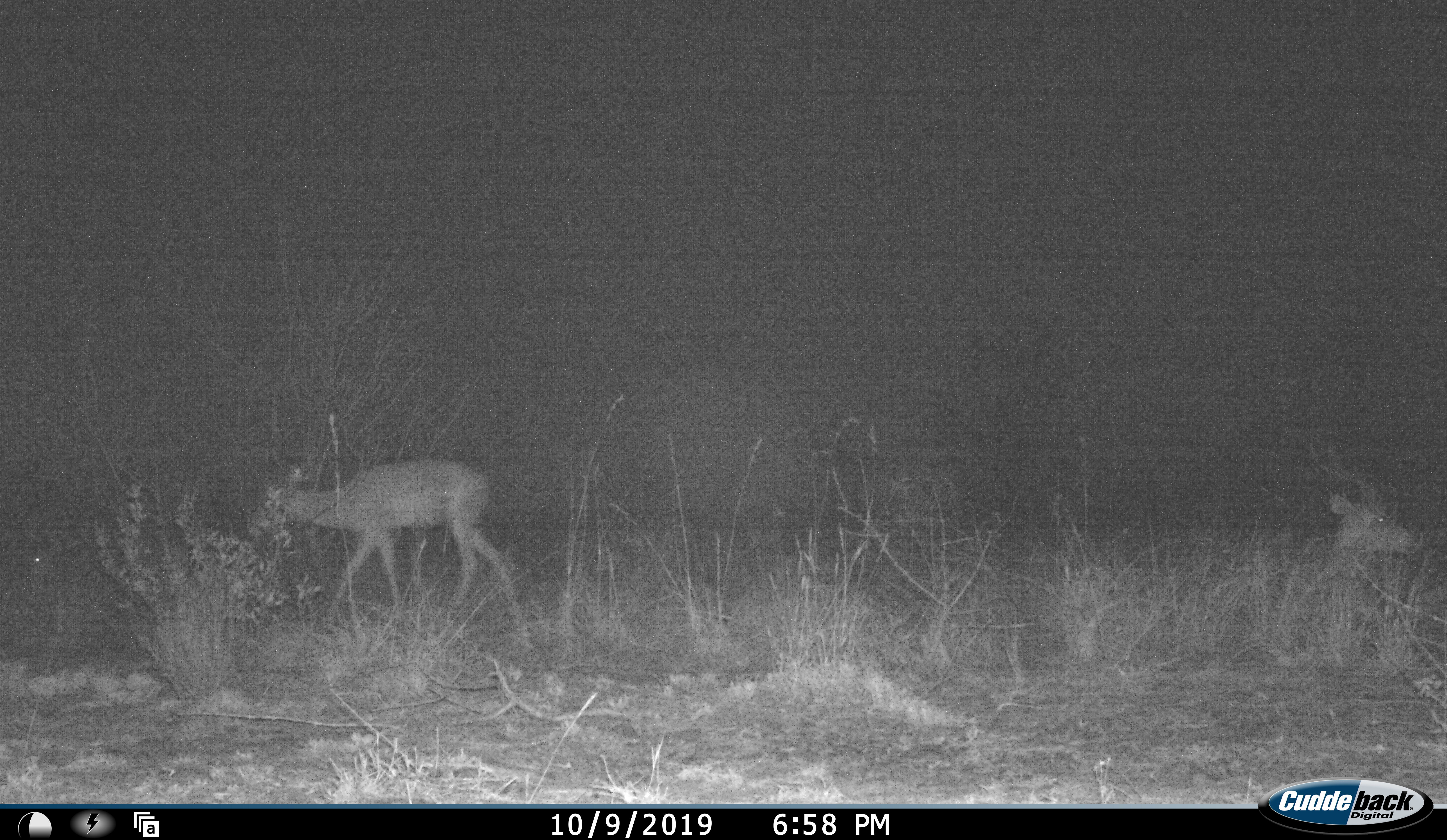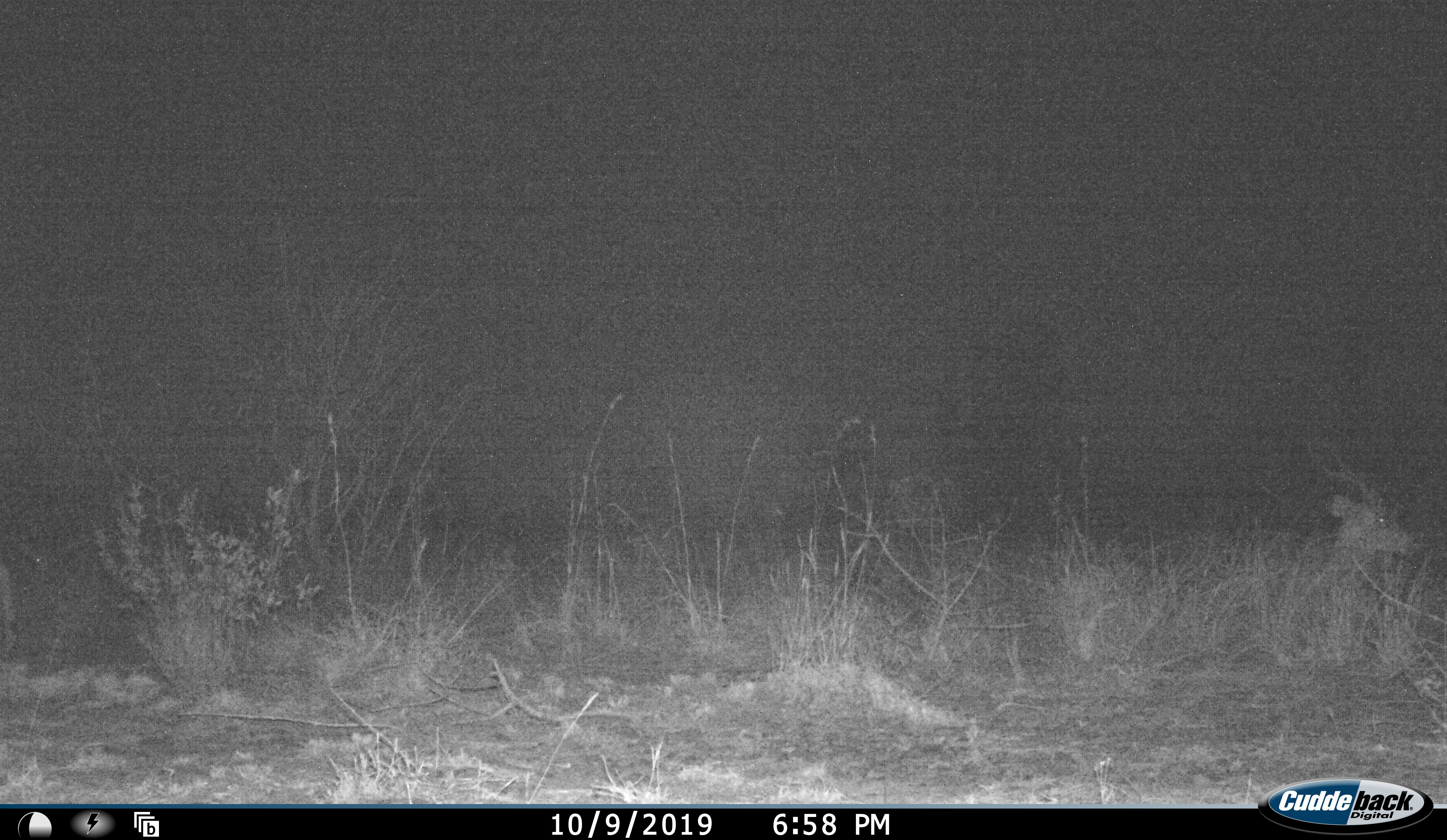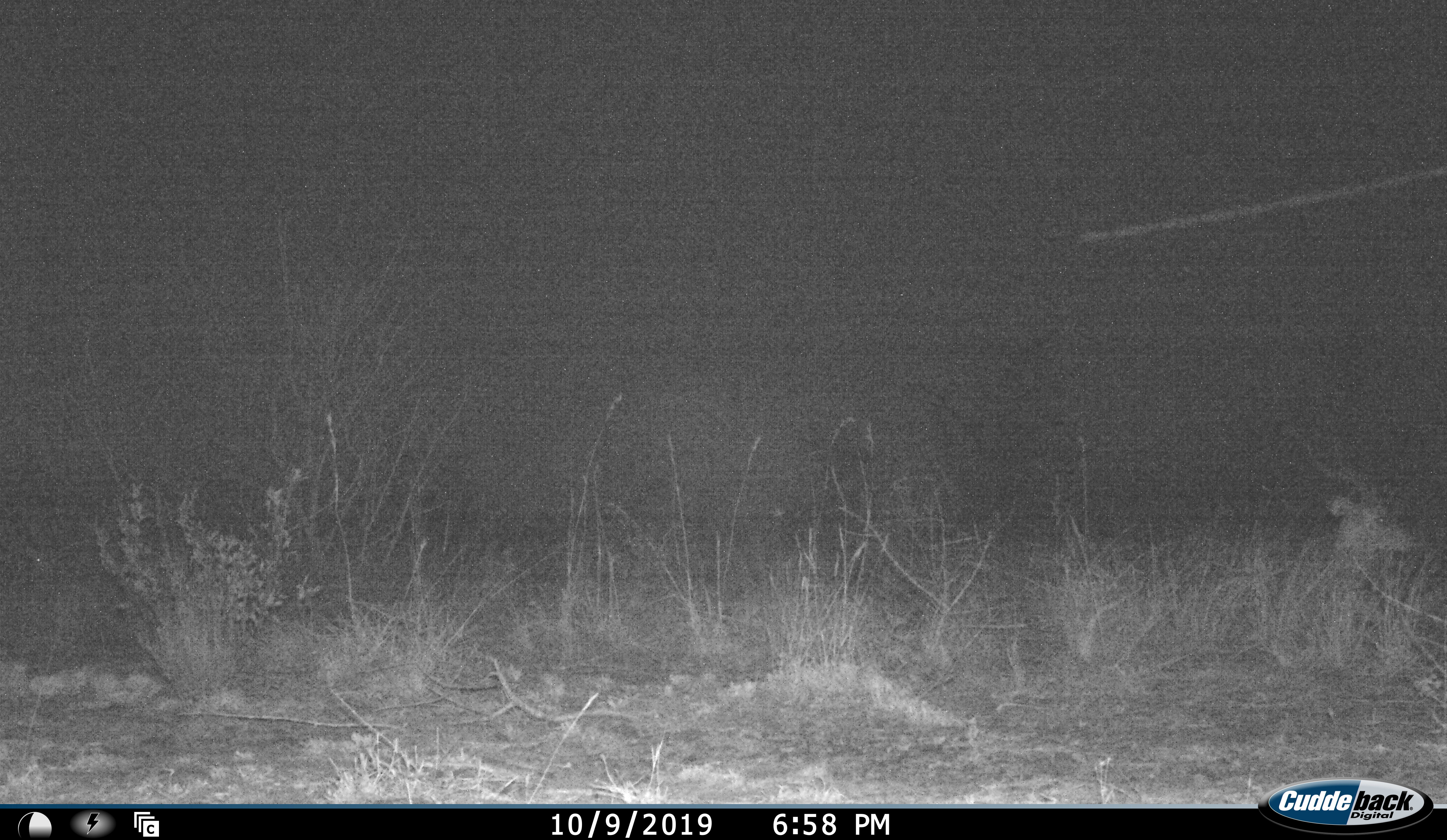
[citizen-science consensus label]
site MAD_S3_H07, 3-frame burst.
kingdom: Animalia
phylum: Chordata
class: Mammalia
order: Artiodactyla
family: Bovidae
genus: Aepyceros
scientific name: Aepyceros melampus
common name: impala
Impala (Aepyceros melampus), count 2. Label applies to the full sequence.